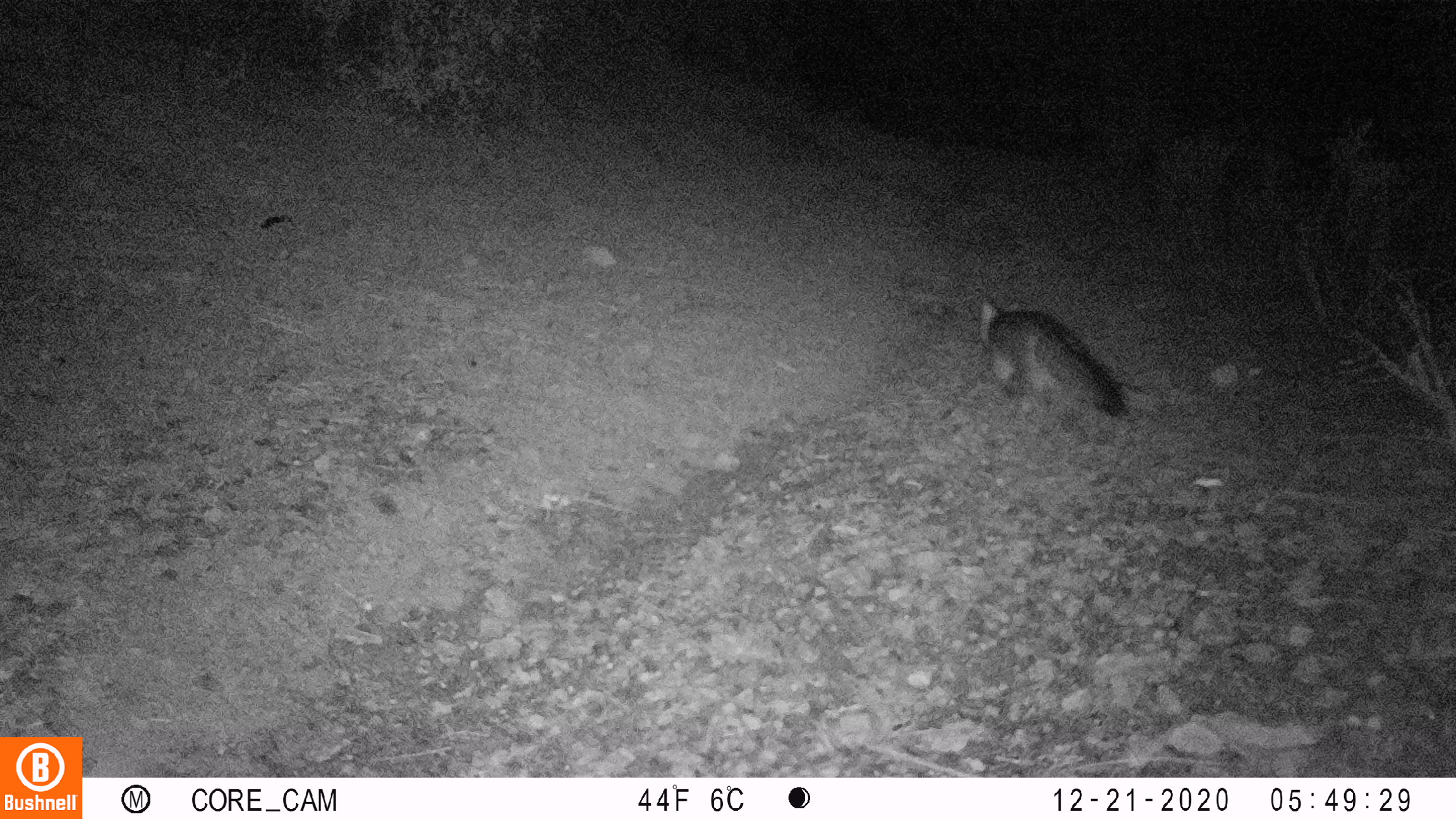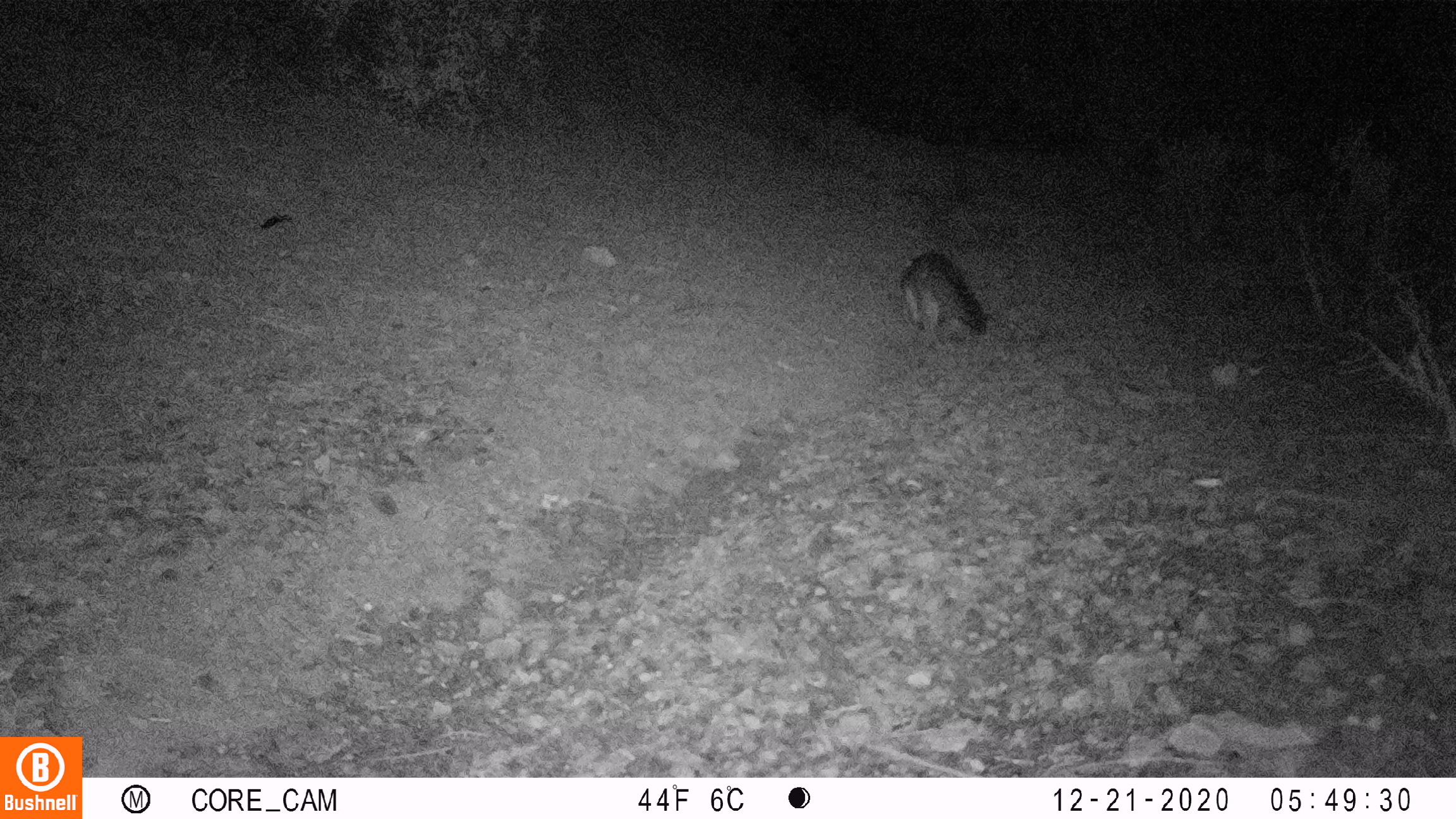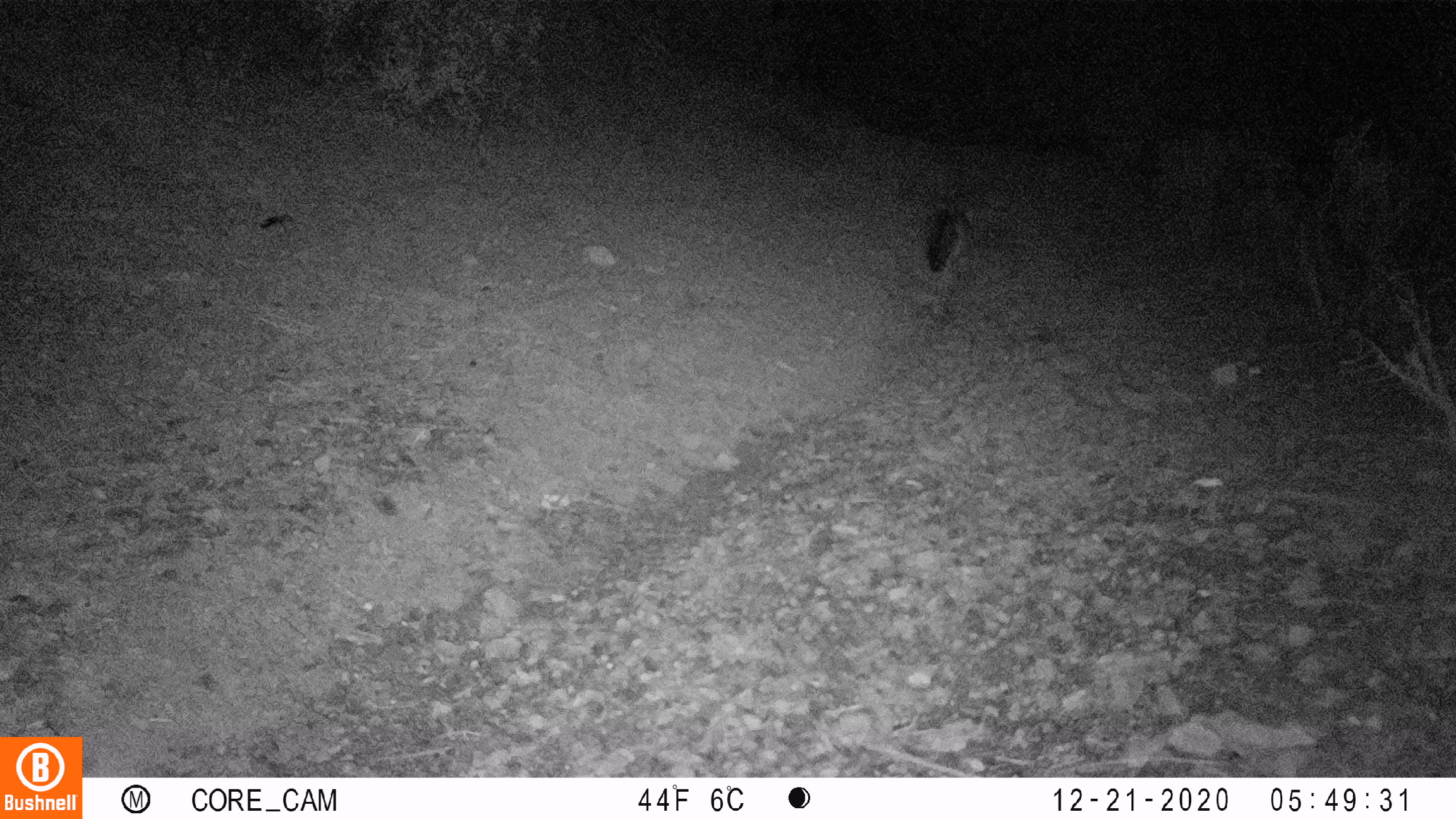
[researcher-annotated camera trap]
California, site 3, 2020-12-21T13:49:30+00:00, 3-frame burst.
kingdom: Animalia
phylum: Chordata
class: Mammalia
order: Carnivora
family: Canidae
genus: Urocyon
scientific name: Urocyon cinereoargenteus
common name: gray fox